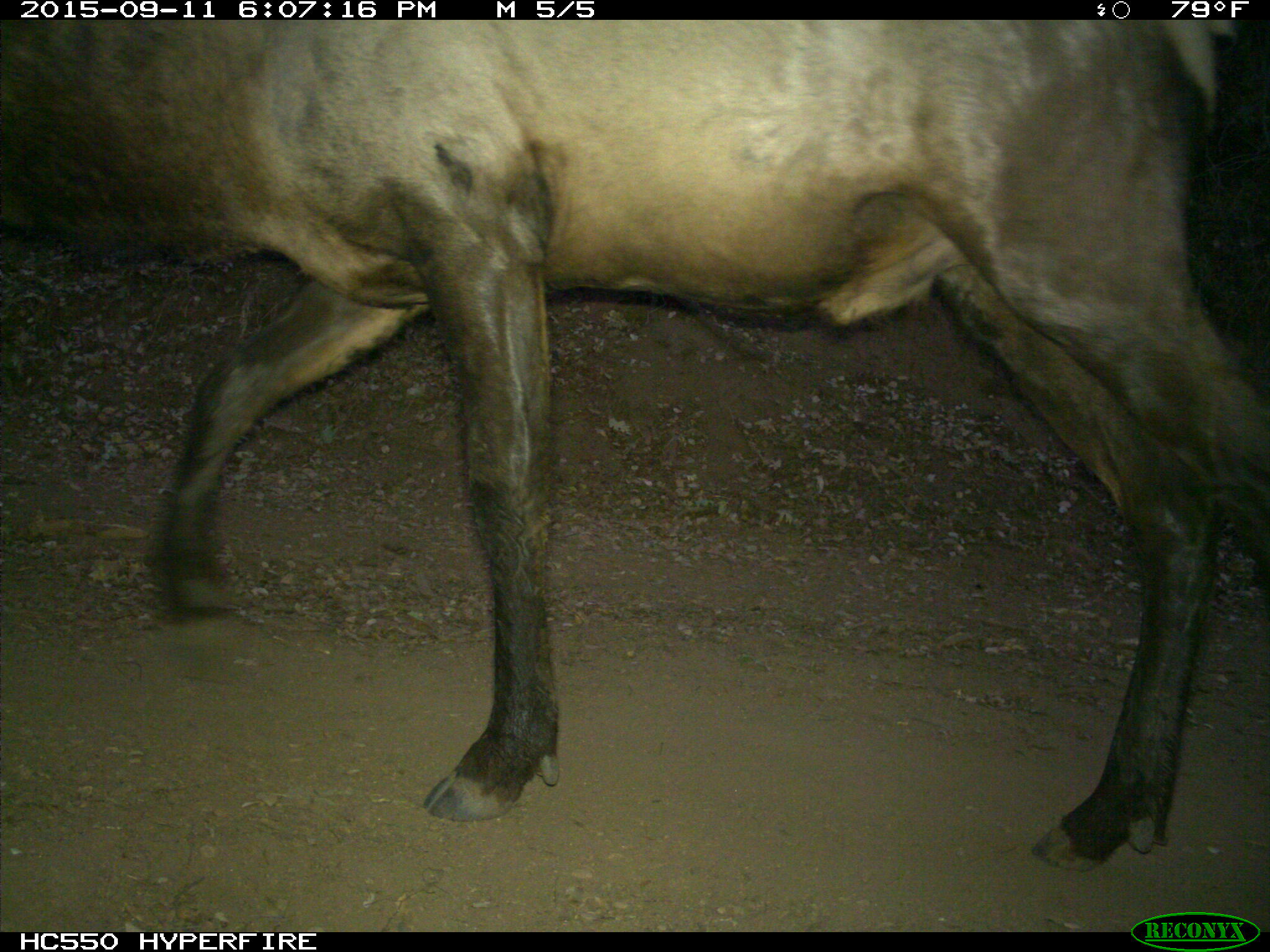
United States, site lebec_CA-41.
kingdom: Animalia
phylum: Chordata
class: Mammalia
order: Artiodactyla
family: Cervidae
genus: Cervus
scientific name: Cervus canadensis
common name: elk